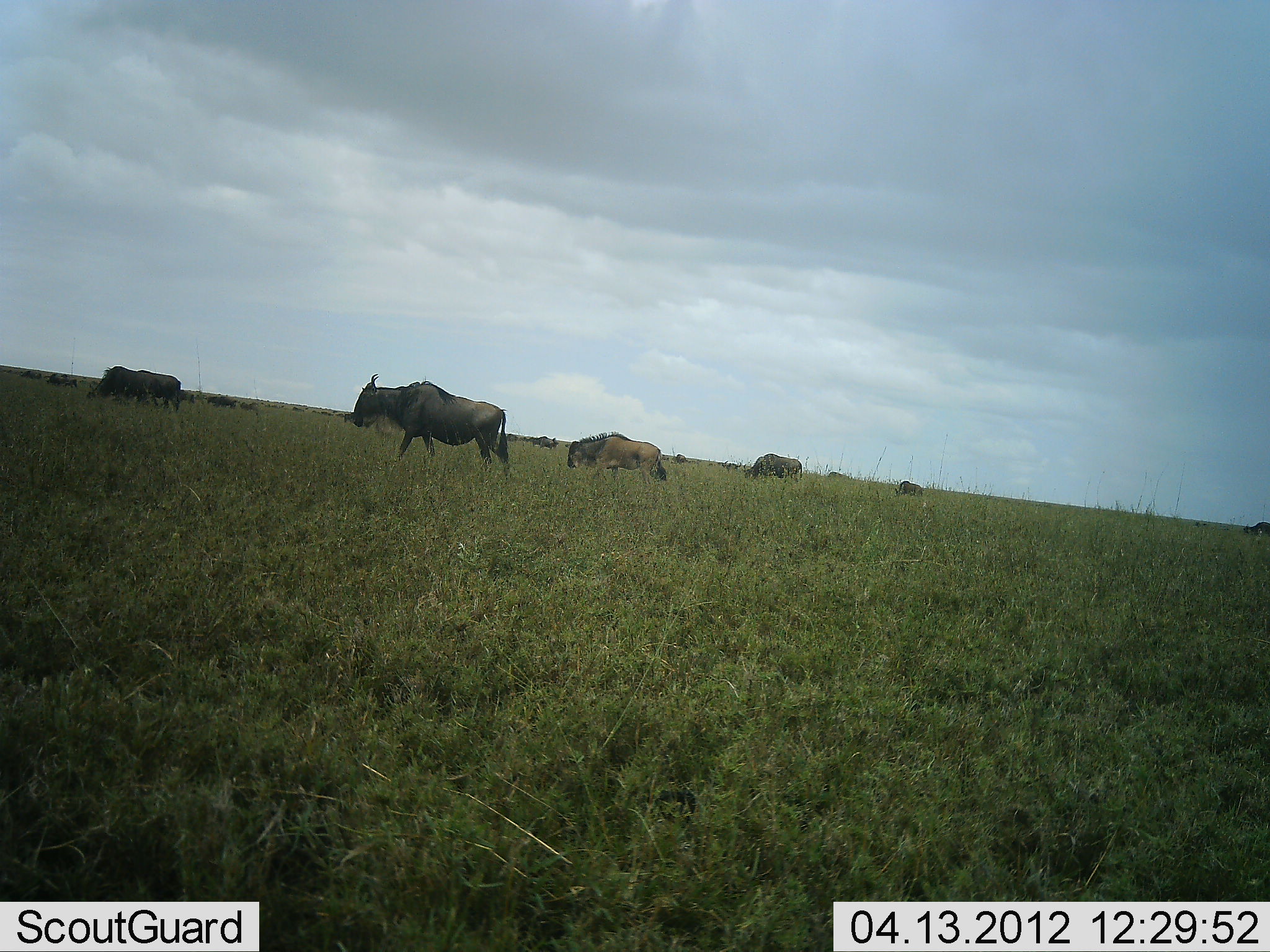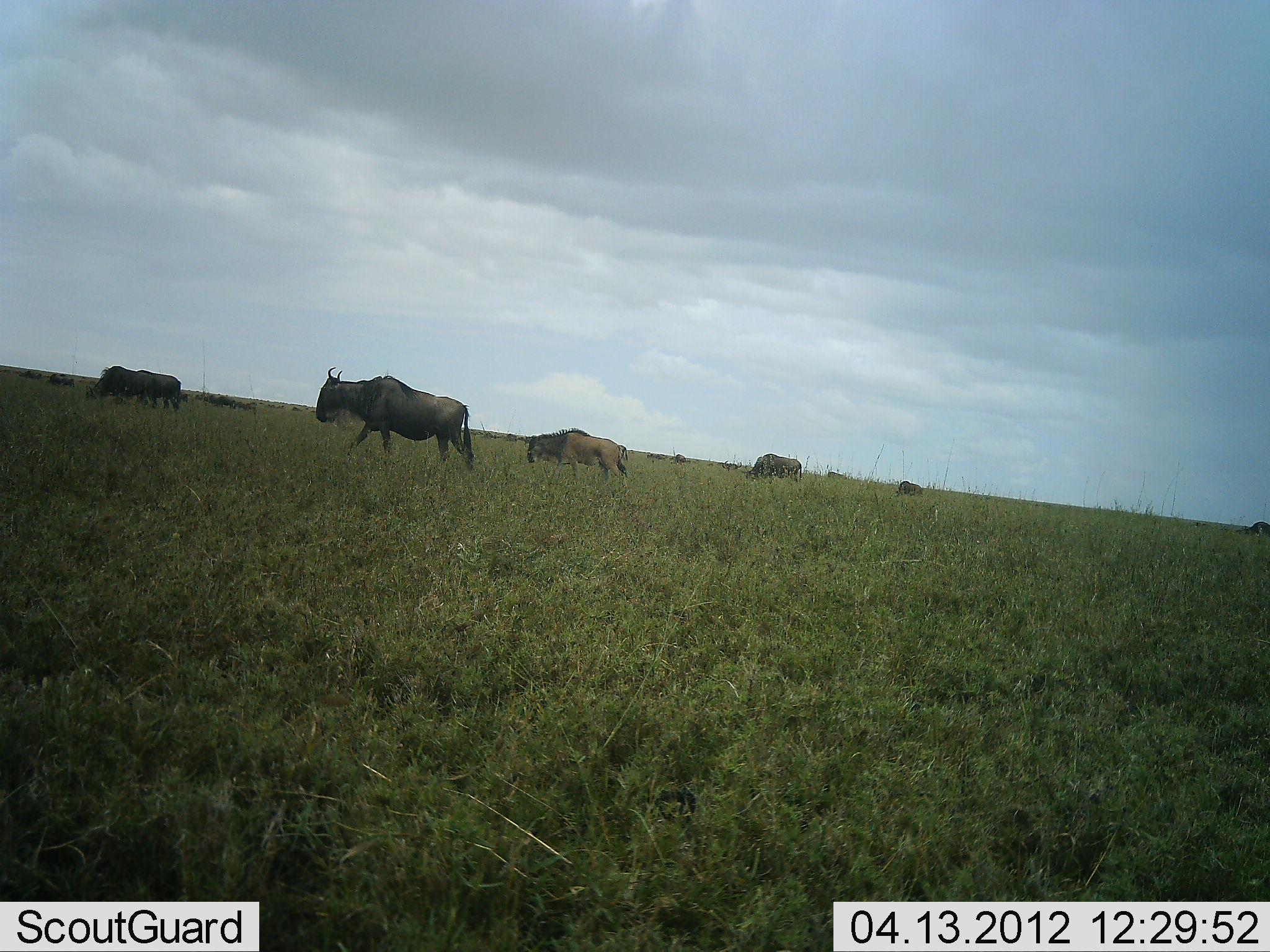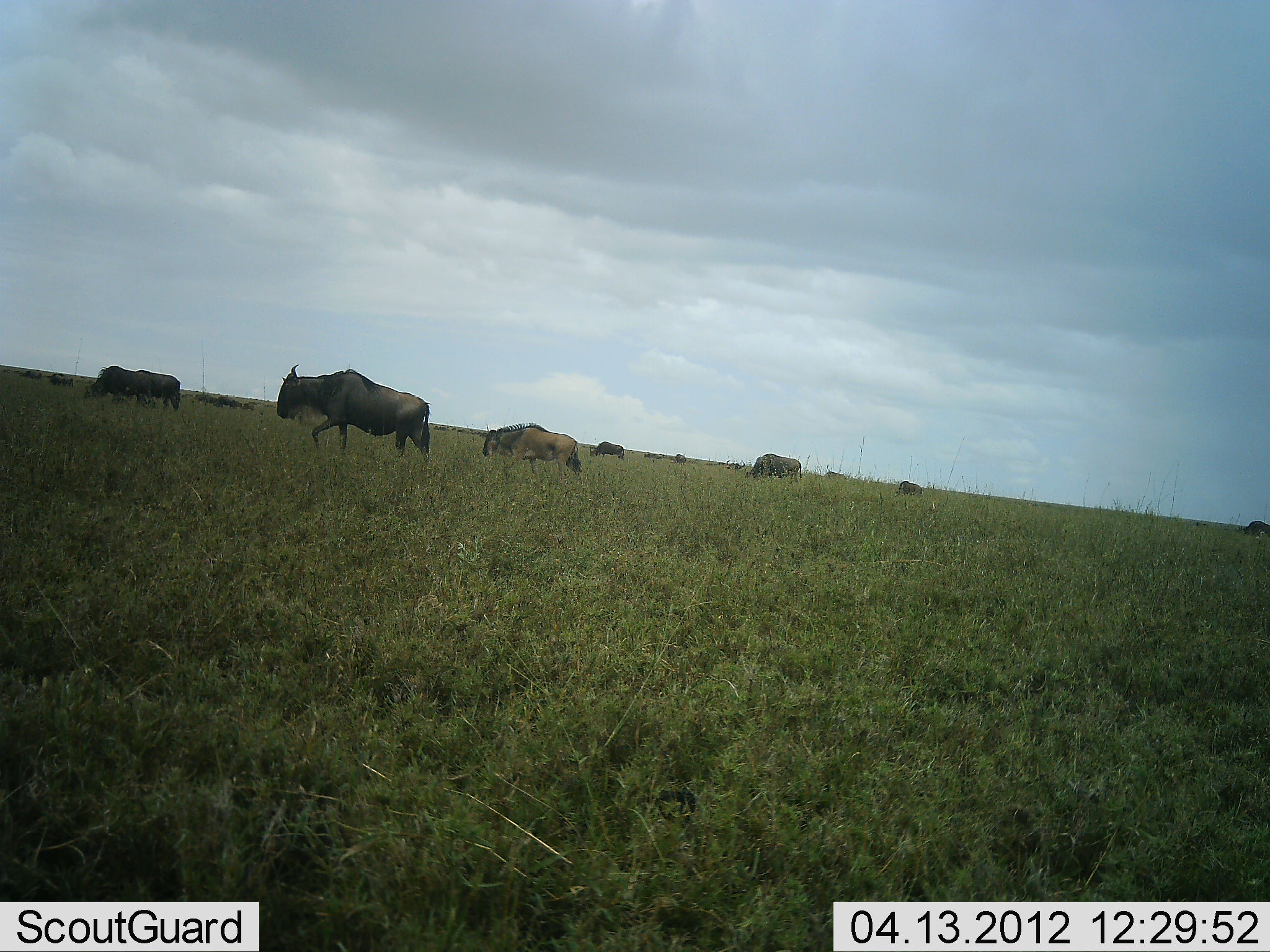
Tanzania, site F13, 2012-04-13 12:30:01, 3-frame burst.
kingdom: Animalia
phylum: Chordata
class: Mammalia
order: Artiodactyla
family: Bovidae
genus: Connochaetes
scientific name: Connochaetes taurinus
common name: blue wildebeest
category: wildebeest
Wildebeest (blue wildebeest) (Connochaetes taurinus), count 8. Behavior (volunteer vote fractions): standing 32%, resting 0%, moving 100%, interacting 0%. Young present (vote fraction): 11%. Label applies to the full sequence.